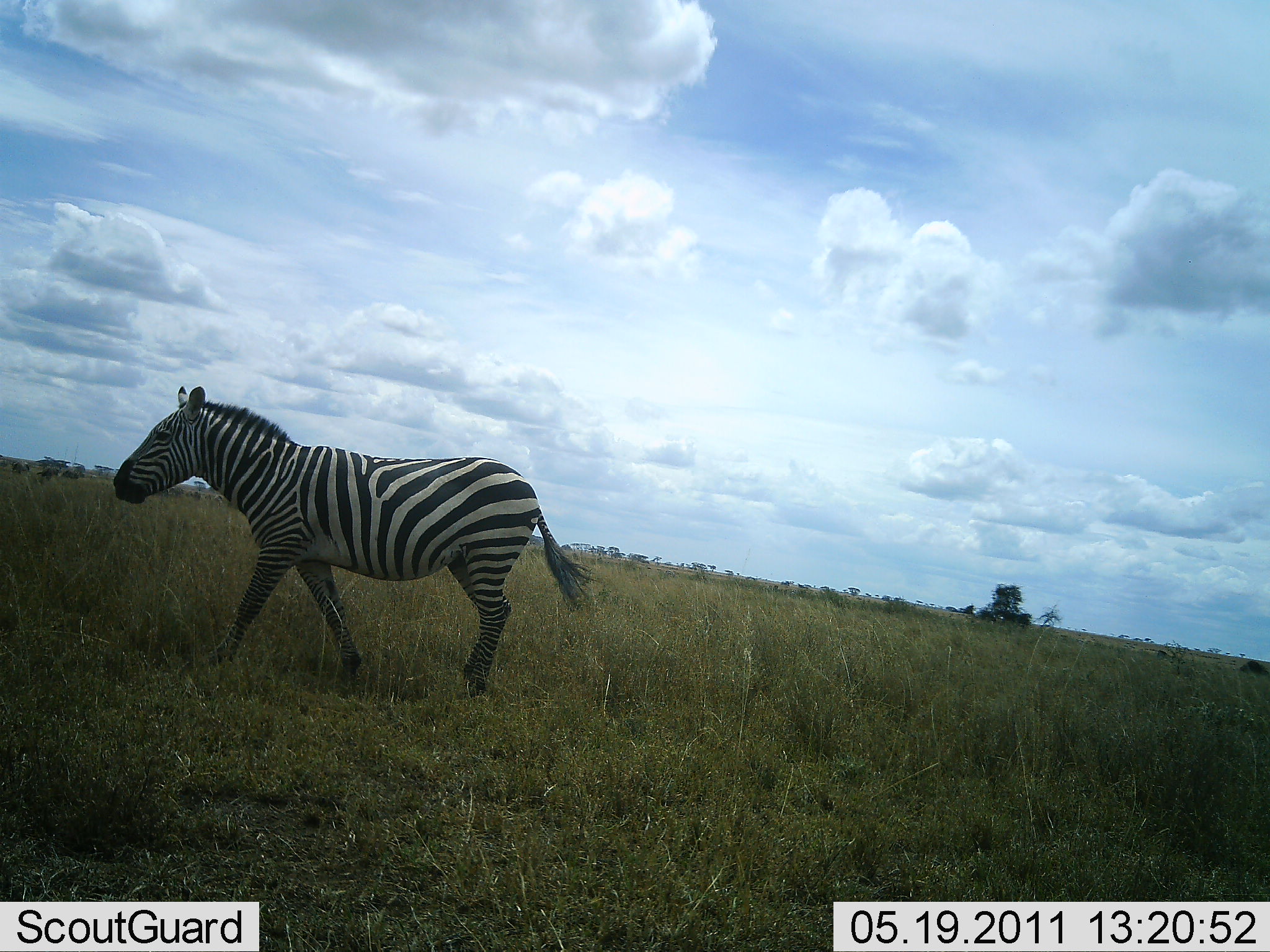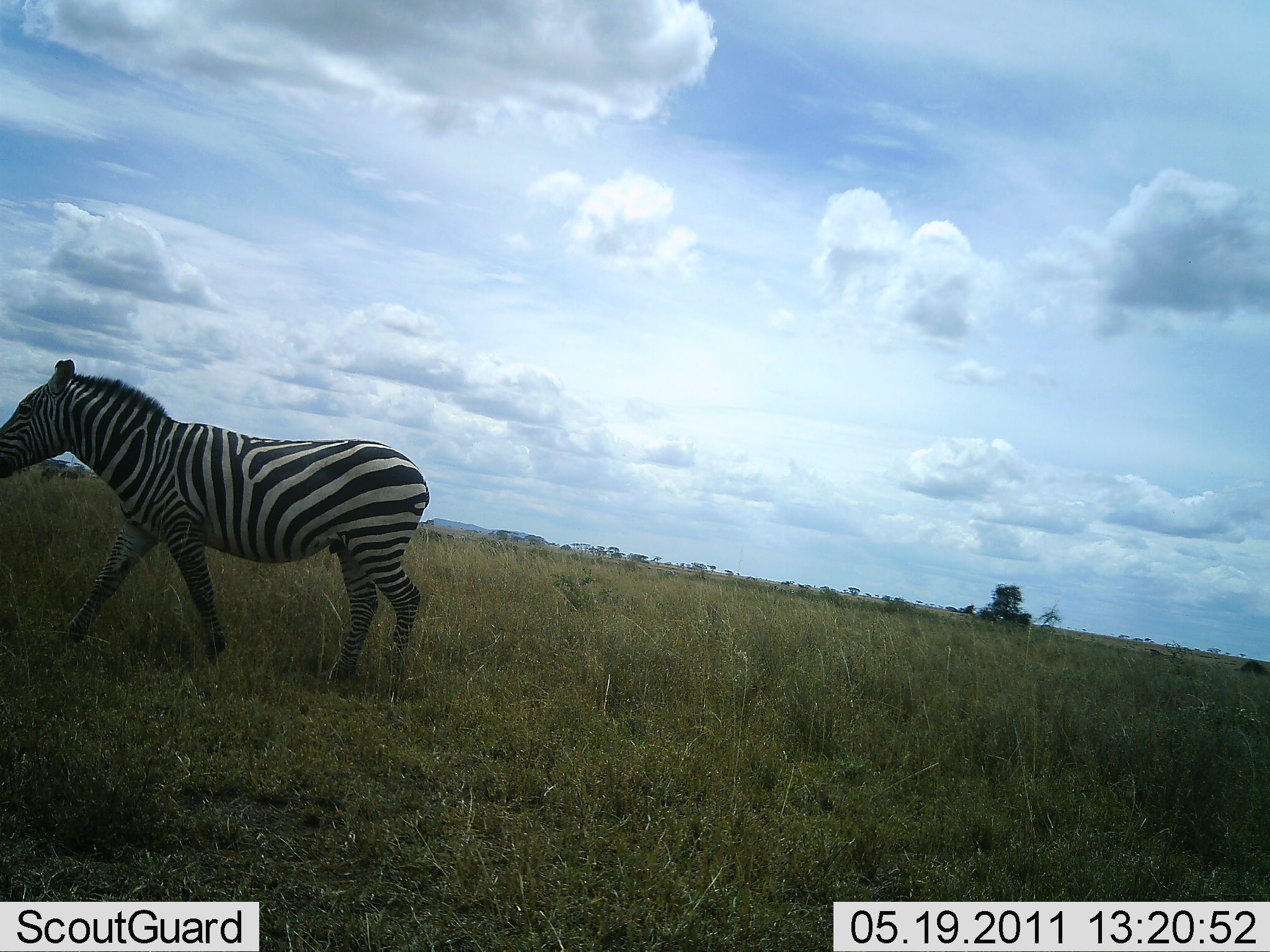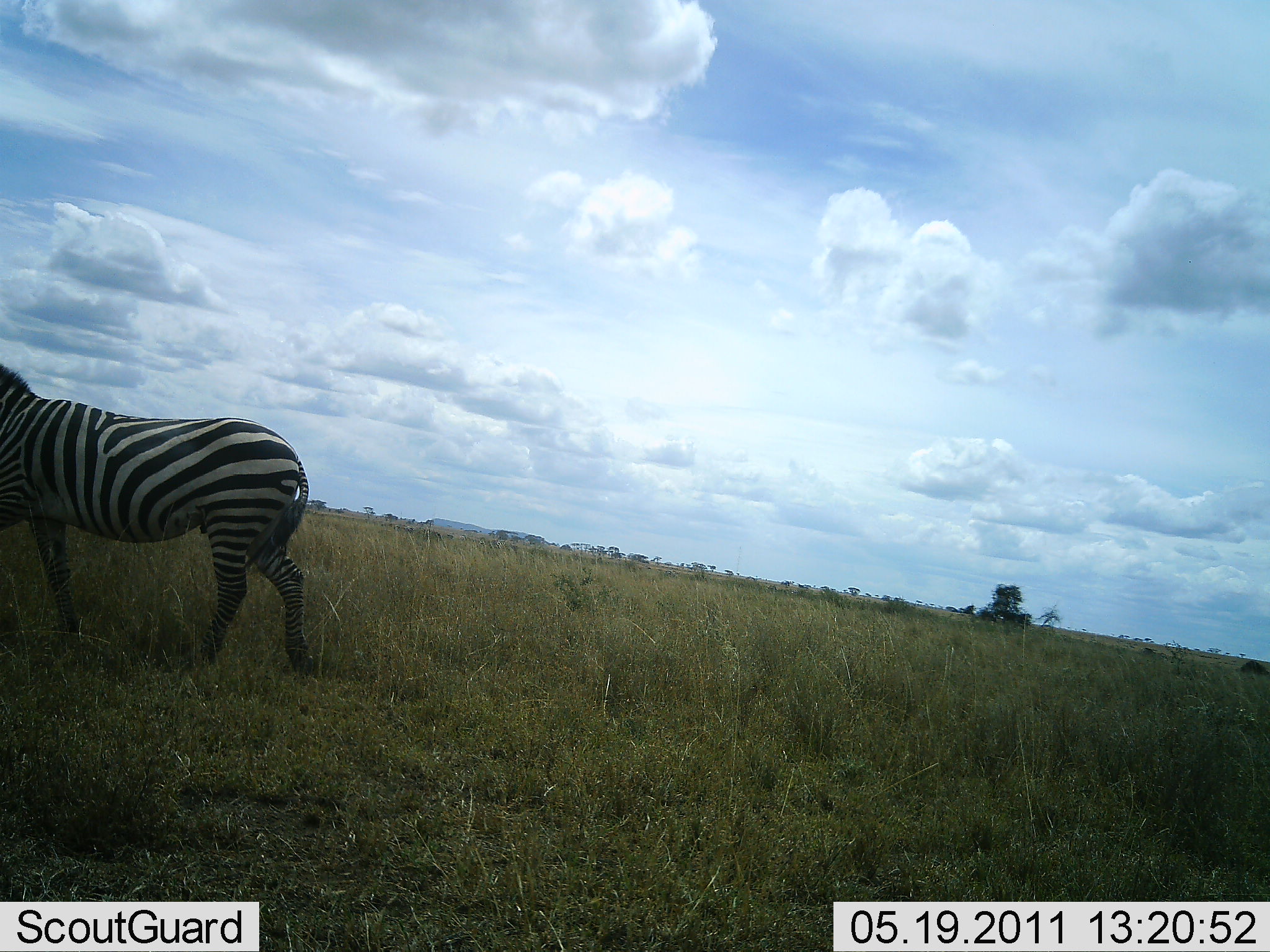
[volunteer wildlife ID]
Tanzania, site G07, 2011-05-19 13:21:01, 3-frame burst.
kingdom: Animalia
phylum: Chordata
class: Mammalia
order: Perissodactyla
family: Equidae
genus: Equus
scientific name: Equus quagga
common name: plains zebra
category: zebra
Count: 1.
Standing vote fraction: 15%.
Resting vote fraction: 0%.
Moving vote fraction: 85%.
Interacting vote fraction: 0%.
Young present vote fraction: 0%.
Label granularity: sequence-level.